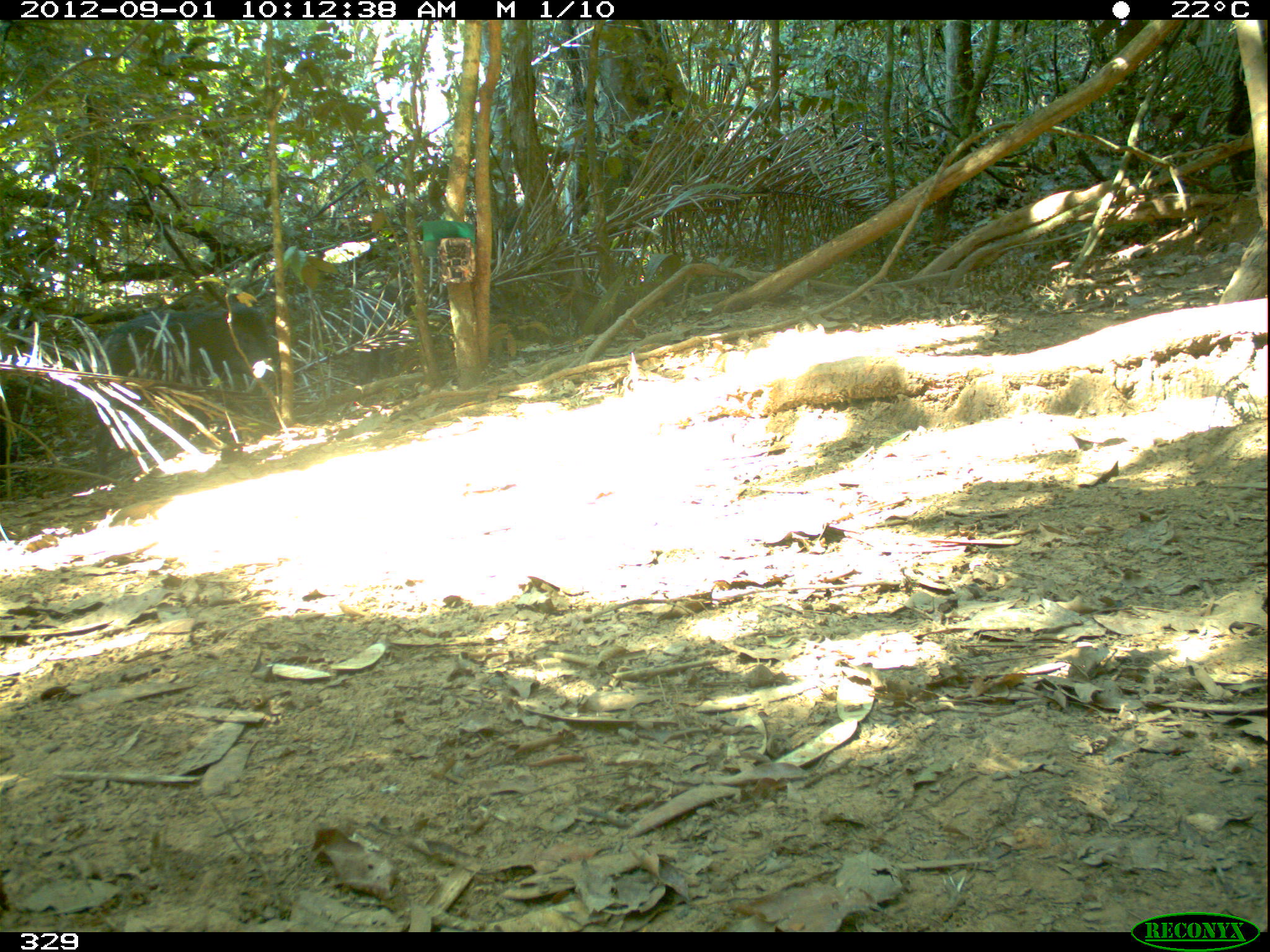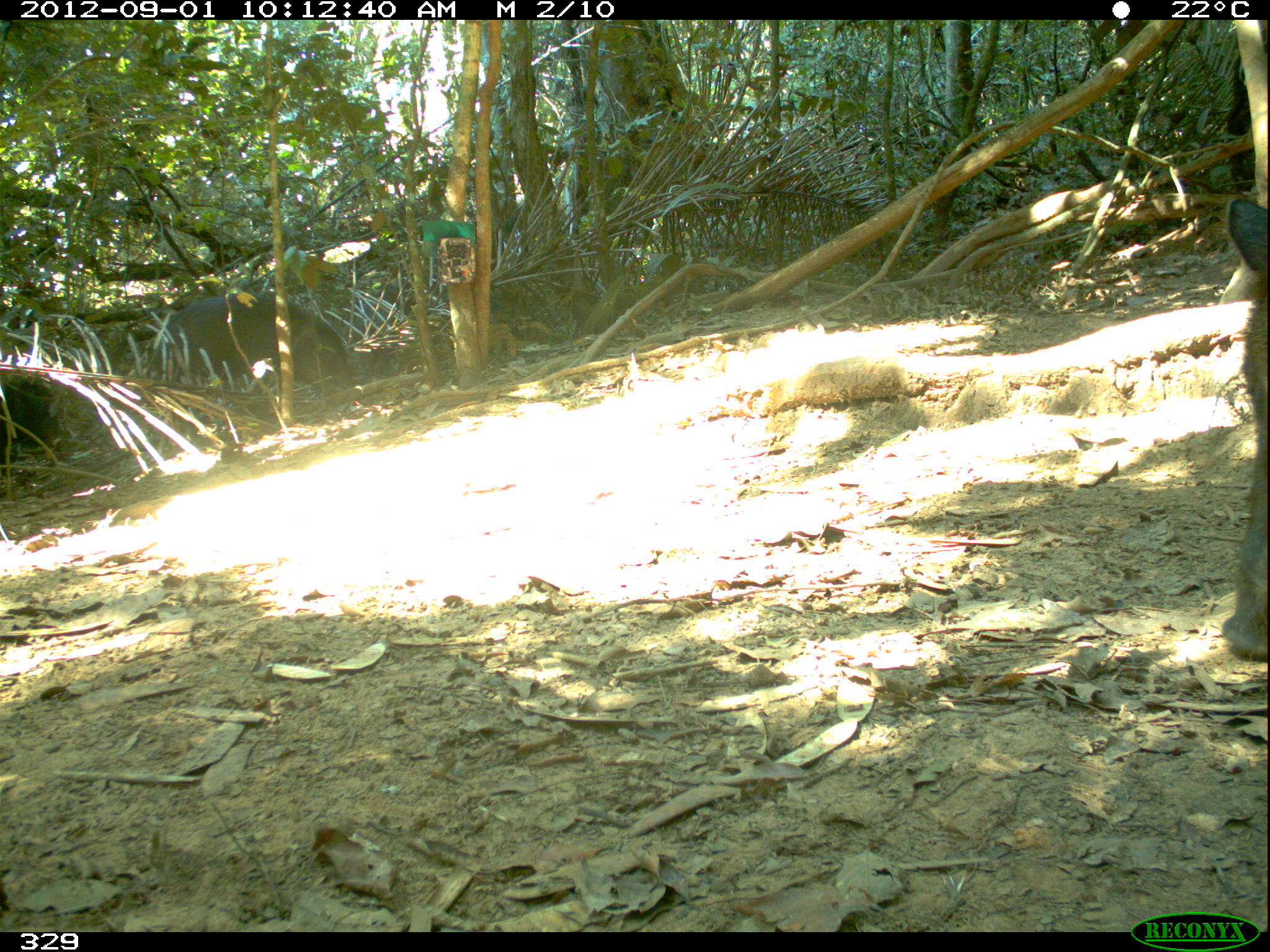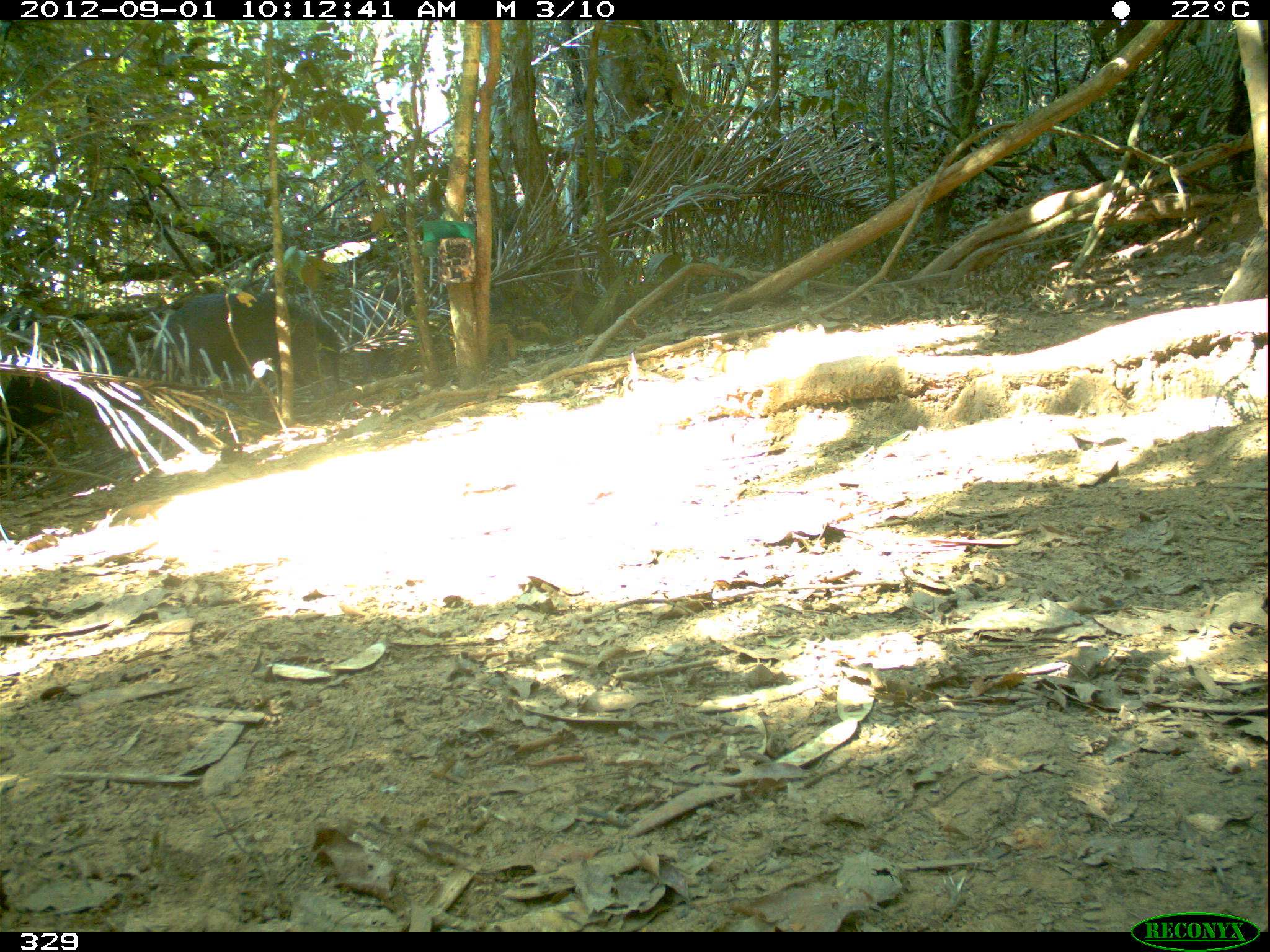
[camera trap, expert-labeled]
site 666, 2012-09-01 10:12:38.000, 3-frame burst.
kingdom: Animalia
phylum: Chordata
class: Mammalia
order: Artiodactyla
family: Tayassuidae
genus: Tayassu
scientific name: Tayassu pecari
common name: white-lipped peccary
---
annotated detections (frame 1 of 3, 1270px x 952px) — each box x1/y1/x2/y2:
tayassu pecari: 78/298/280/467; 351/272/448/386; 0/417/20/484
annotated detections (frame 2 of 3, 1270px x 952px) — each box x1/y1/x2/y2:
tayassu pecari: 137/287/354/427; 1216/189/1270/660; 348/270/464/385; 0/371/68/464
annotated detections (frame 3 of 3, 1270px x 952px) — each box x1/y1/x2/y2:
tayassu pecari: 147/286/343/417; 341/277/447/381; 0/370/71/455